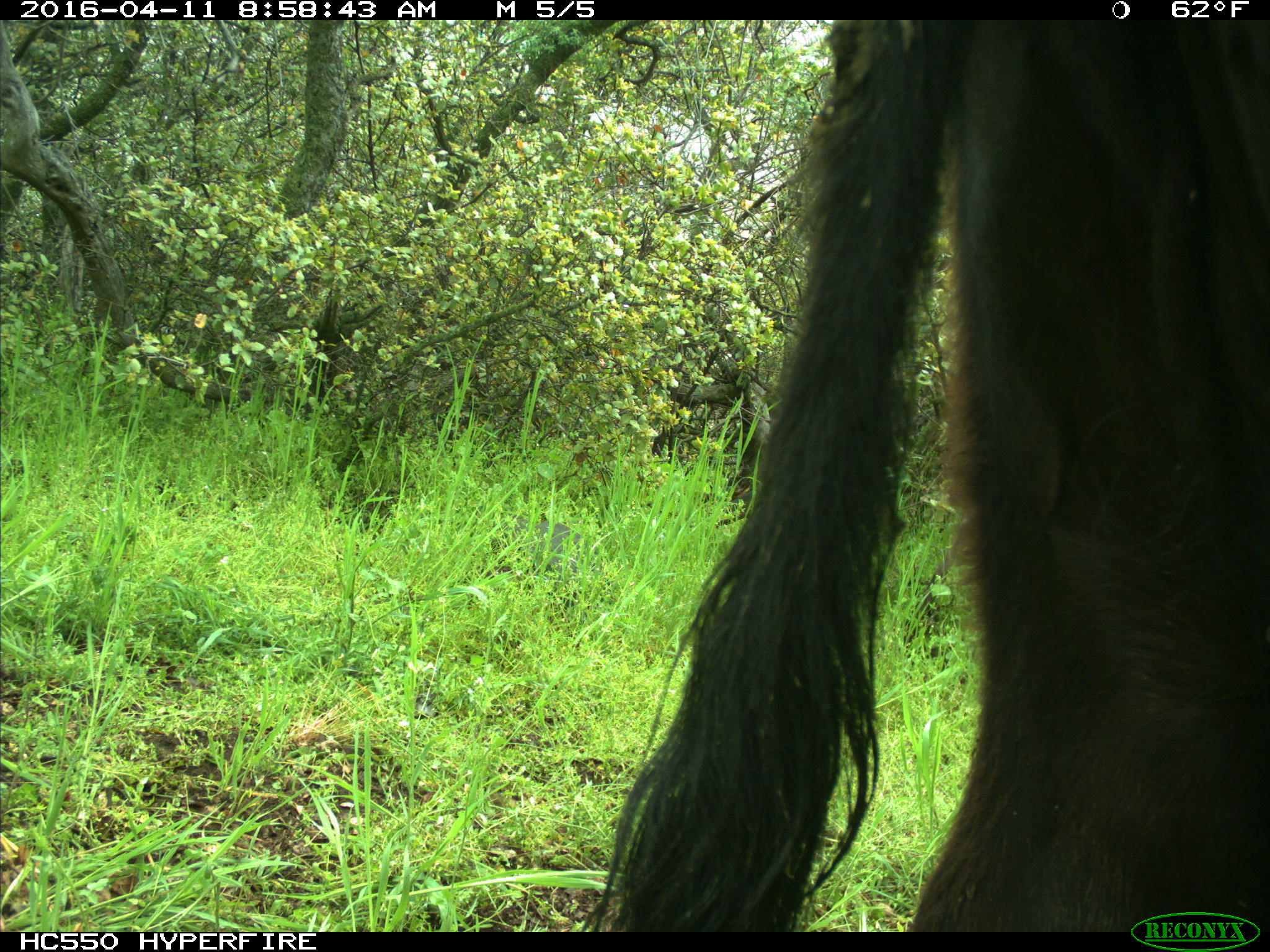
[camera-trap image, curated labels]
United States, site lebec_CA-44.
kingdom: Animalia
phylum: Chordata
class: Mammalia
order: Artiodactyla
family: Bovidae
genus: Bos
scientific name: Bos taurus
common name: domestic cow